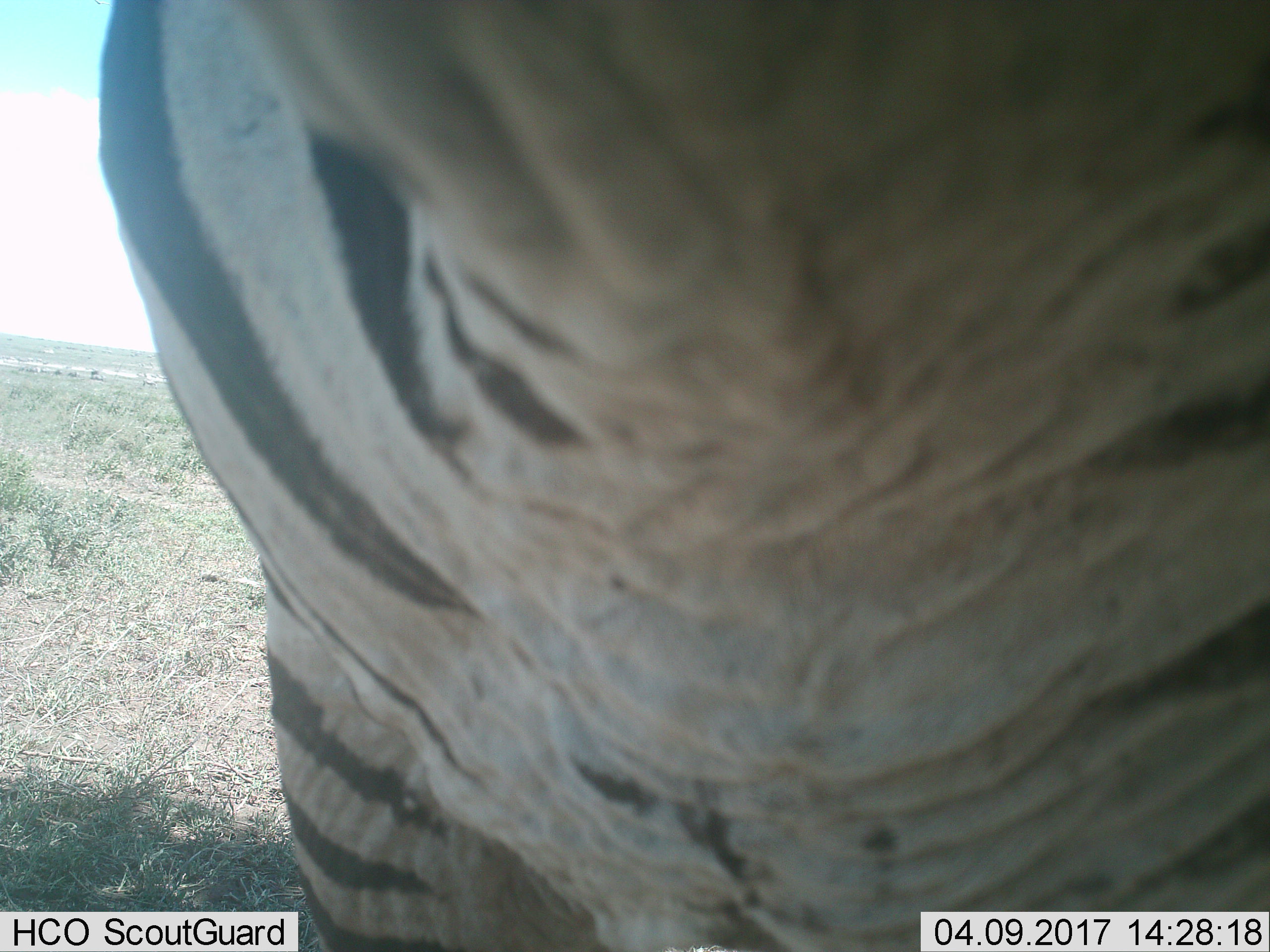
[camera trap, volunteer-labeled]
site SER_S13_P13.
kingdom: Animalia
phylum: Chordata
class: Mammalia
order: Perissodactyla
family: Equidae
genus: Equus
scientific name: Equus quagga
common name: plains zebra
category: zebraplains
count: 1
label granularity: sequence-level